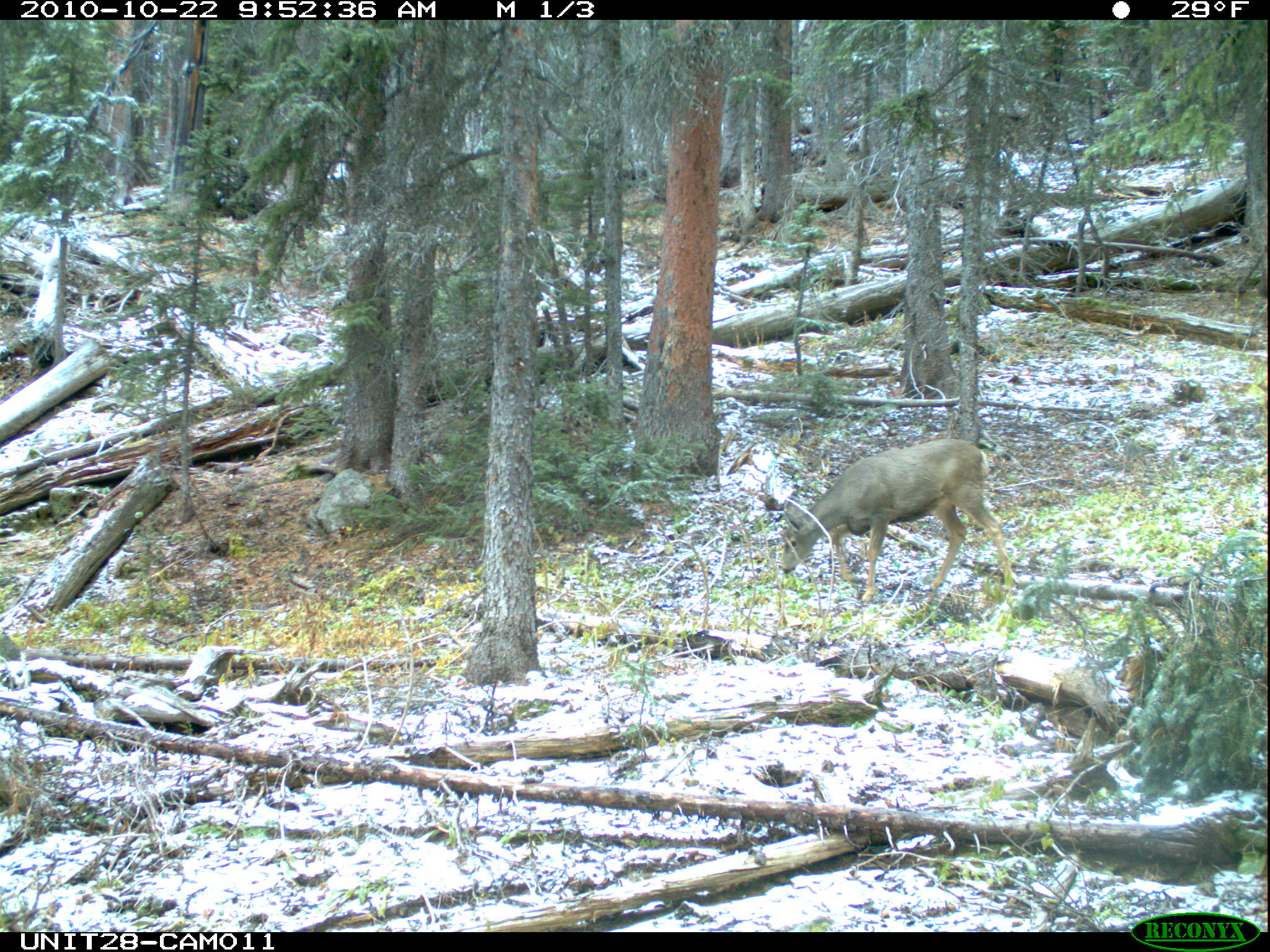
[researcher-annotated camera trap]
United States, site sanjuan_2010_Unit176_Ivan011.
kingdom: Animalia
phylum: Chordata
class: Mammalia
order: Artiodactyla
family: Cervidae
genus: Odocoileus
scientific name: Odocoileus hemionus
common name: mule deer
Odocoileus hemionus (mule deer).